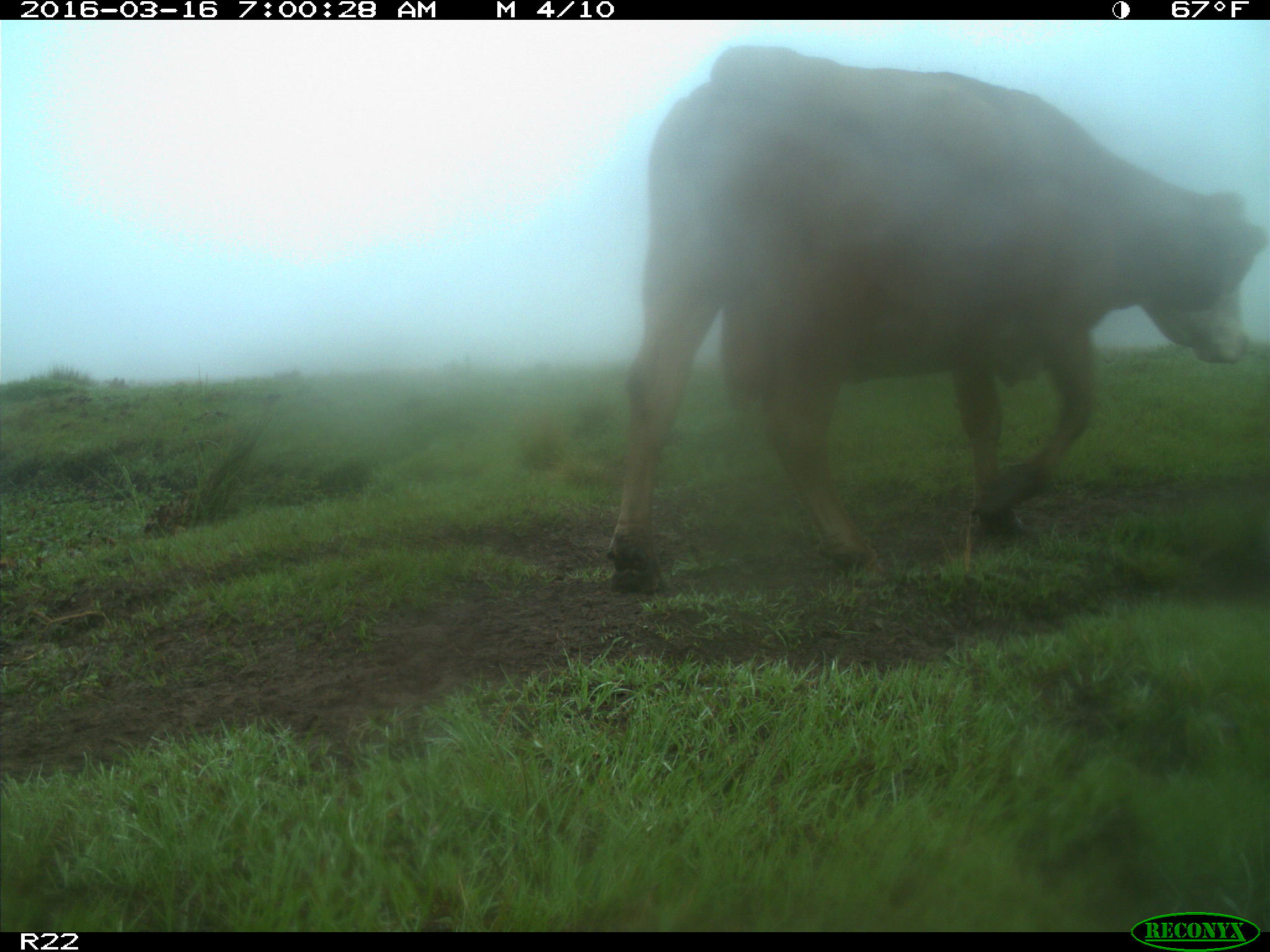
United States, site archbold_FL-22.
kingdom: Animalia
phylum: Chordata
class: Mammalia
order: Artiodactyla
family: Bovidae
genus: Bos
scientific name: Bos taurus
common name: domestic cow